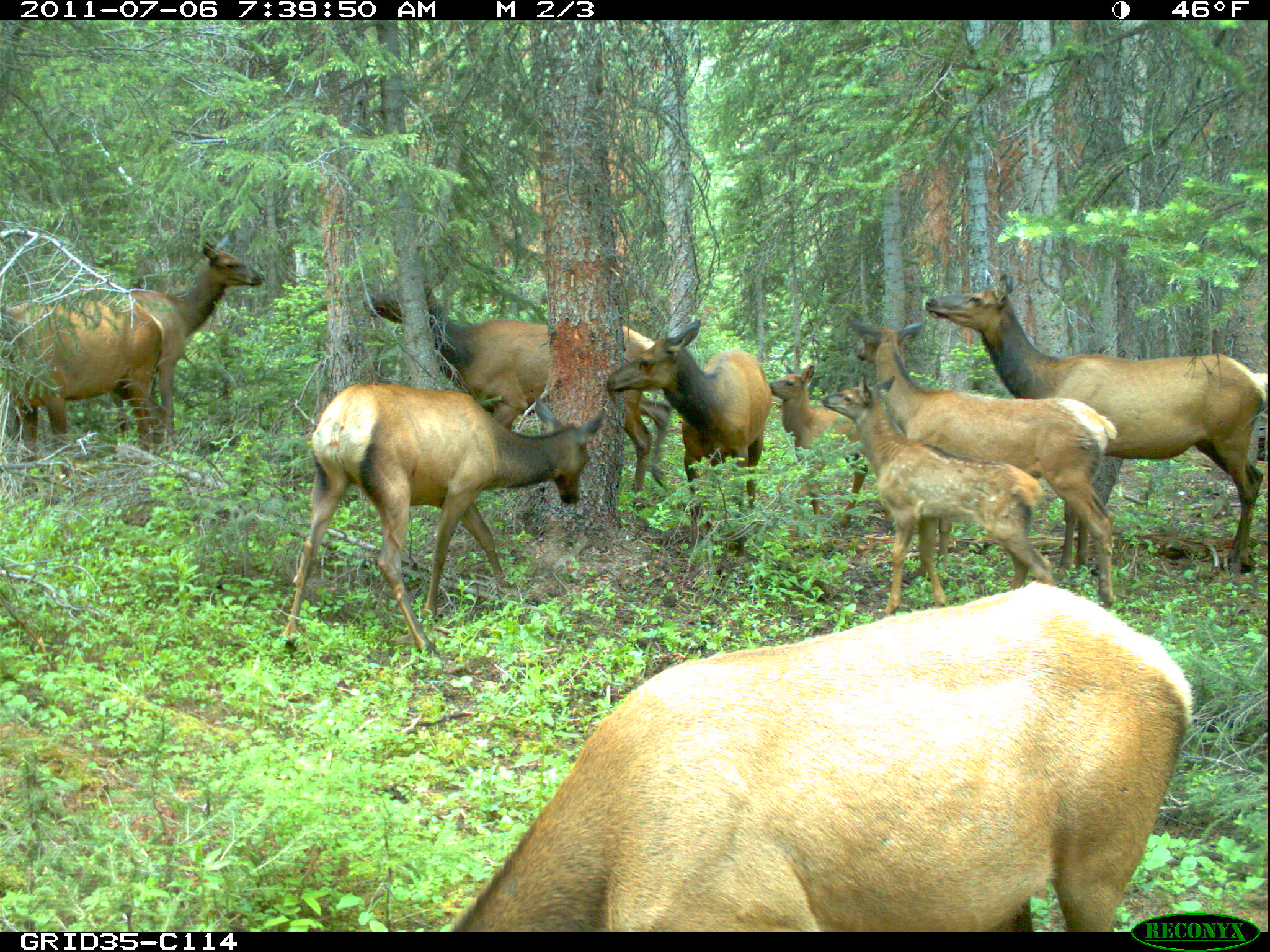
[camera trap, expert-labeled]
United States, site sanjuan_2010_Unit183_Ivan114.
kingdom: Animalia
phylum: Chordata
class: Mammalia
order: Artiodactyla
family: Cervidae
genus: Cervus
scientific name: Cervus elaphus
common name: red deer